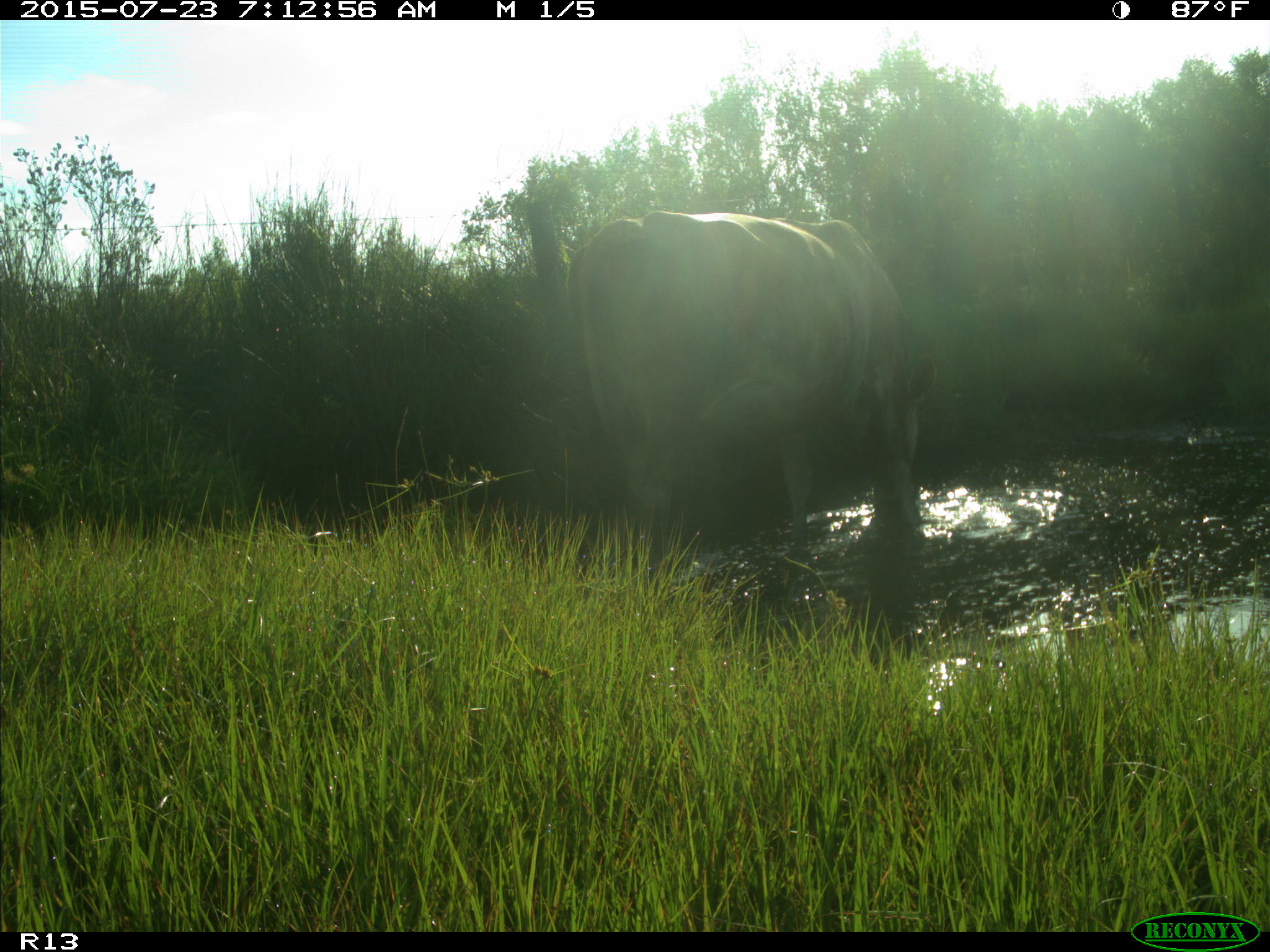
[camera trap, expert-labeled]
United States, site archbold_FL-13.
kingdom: Animalia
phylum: Chordata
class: Mammalia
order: Artiodactyla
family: Bovidae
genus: Bos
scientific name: Bos taurus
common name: domestic cow